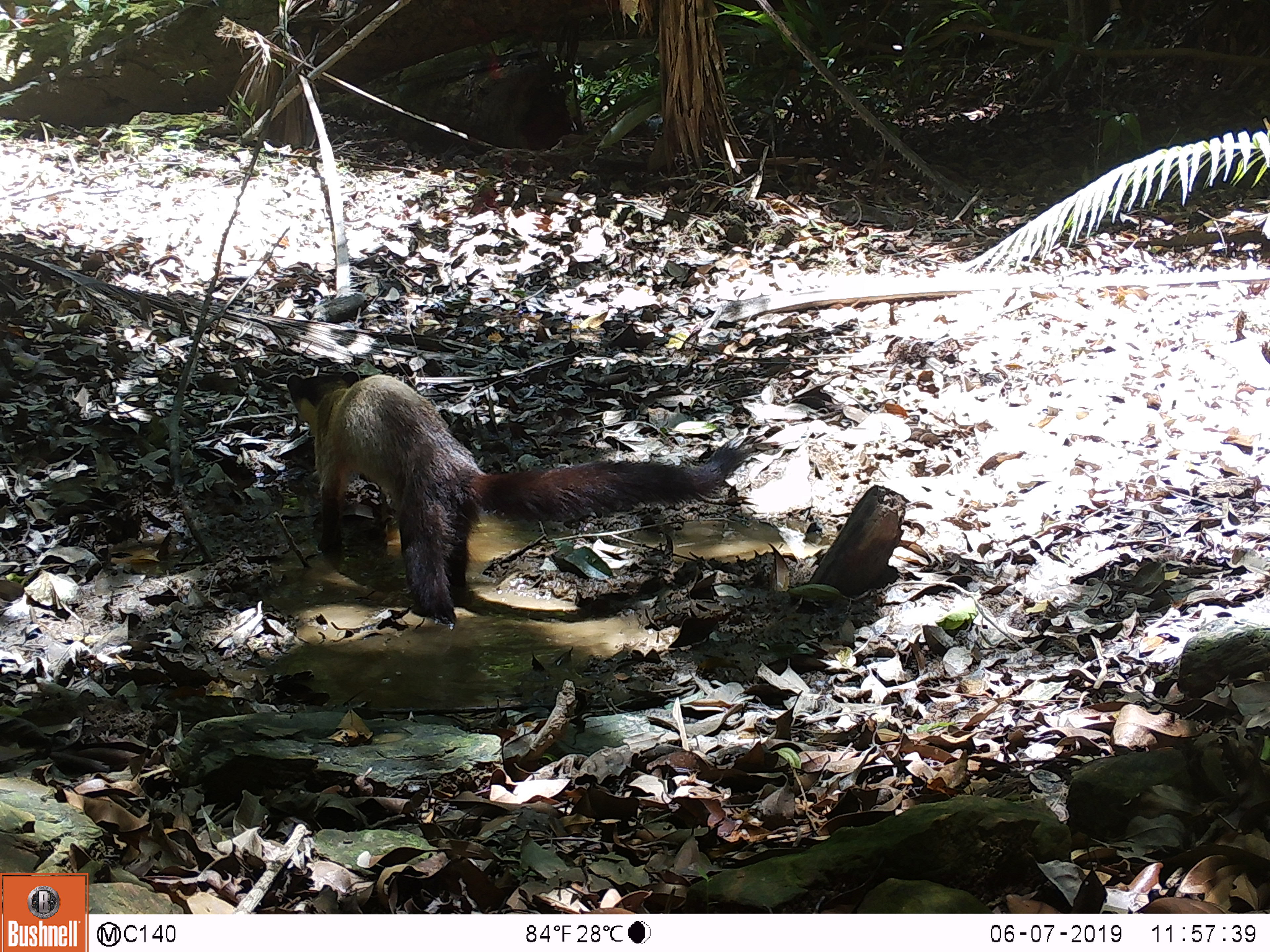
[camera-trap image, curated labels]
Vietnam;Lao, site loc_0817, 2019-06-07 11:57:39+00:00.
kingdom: Animalia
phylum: Chordata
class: Mammalia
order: Carnivora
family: Mustelidae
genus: Martes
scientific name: Martes flavigula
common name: yellow-throated marten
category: yellow throated marten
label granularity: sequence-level